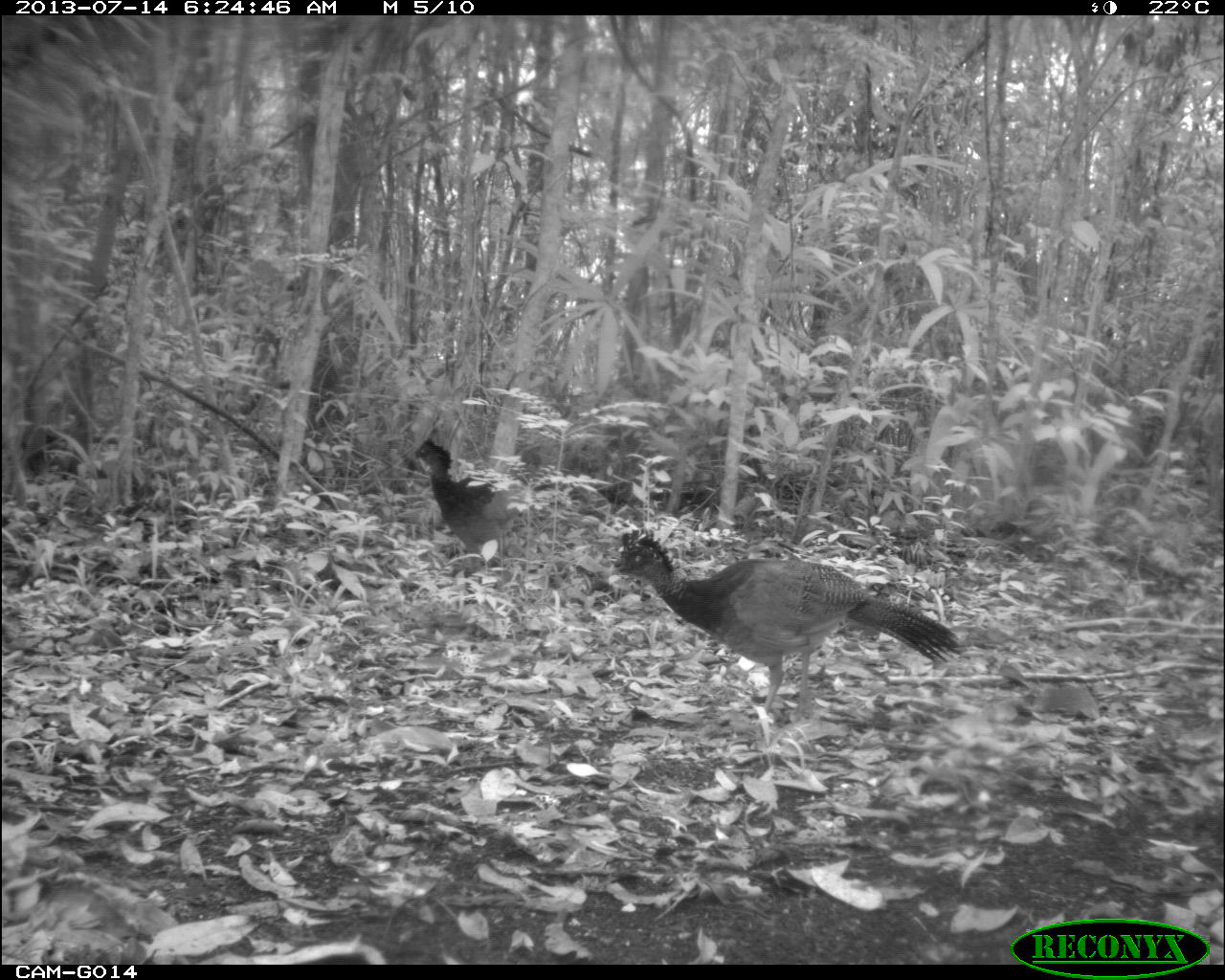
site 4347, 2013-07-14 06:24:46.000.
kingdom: Animalia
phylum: Chordata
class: Aves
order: Galliformes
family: Cracidae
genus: Crax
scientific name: Crax rubra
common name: great curassow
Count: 2.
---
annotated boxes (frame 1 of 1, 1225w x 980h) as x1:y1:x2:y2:
crax rubra: 602:526:963:721; 415:438:520:564